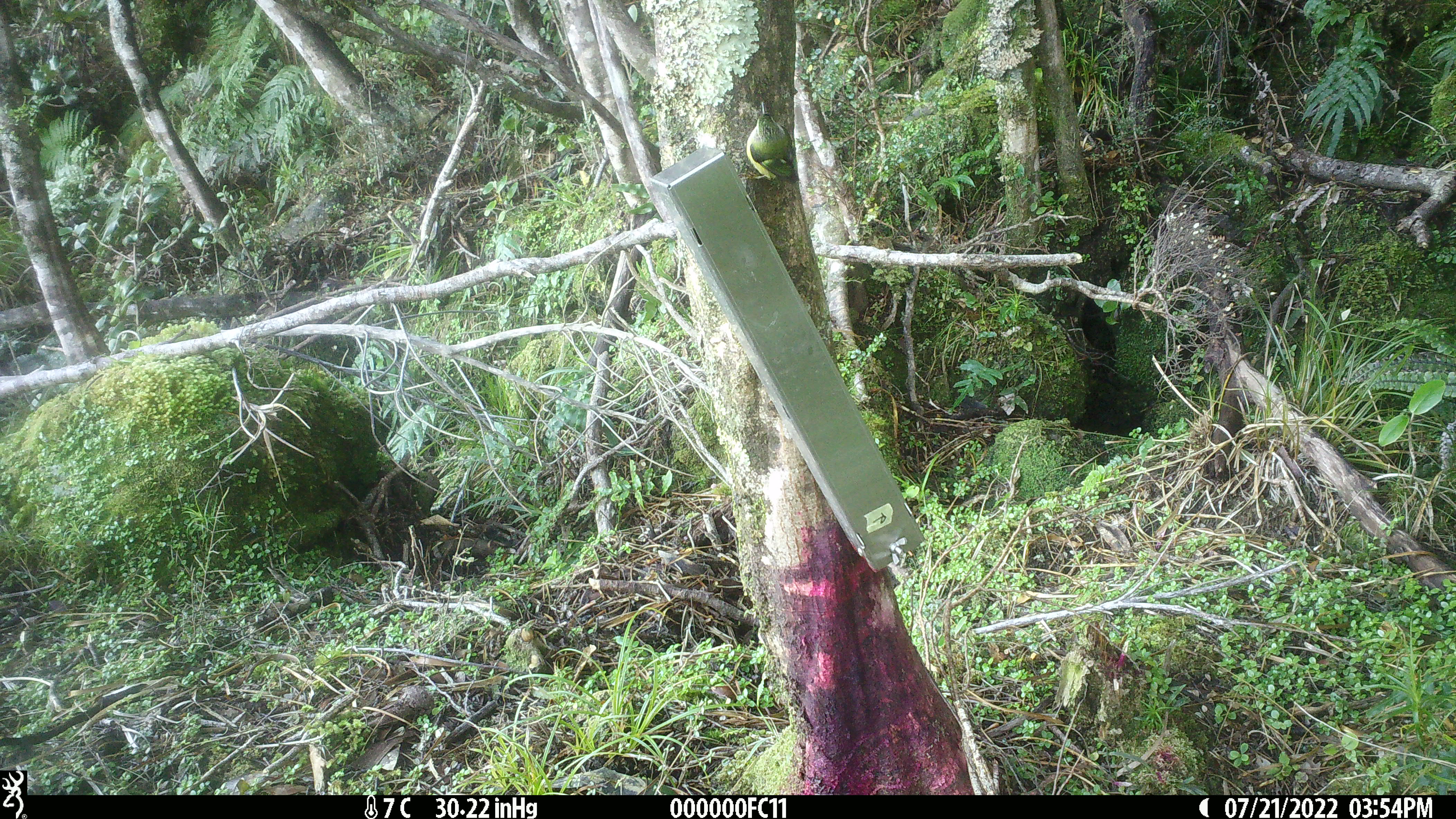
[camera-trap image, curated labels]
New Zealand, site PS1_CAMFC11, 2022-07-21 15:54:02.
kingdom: Animalia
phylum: Chordata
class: Aves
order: Passeriformes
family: Acanthisittidae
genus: Acanthisitta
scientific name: Acanthisitta chloris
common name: rifleman